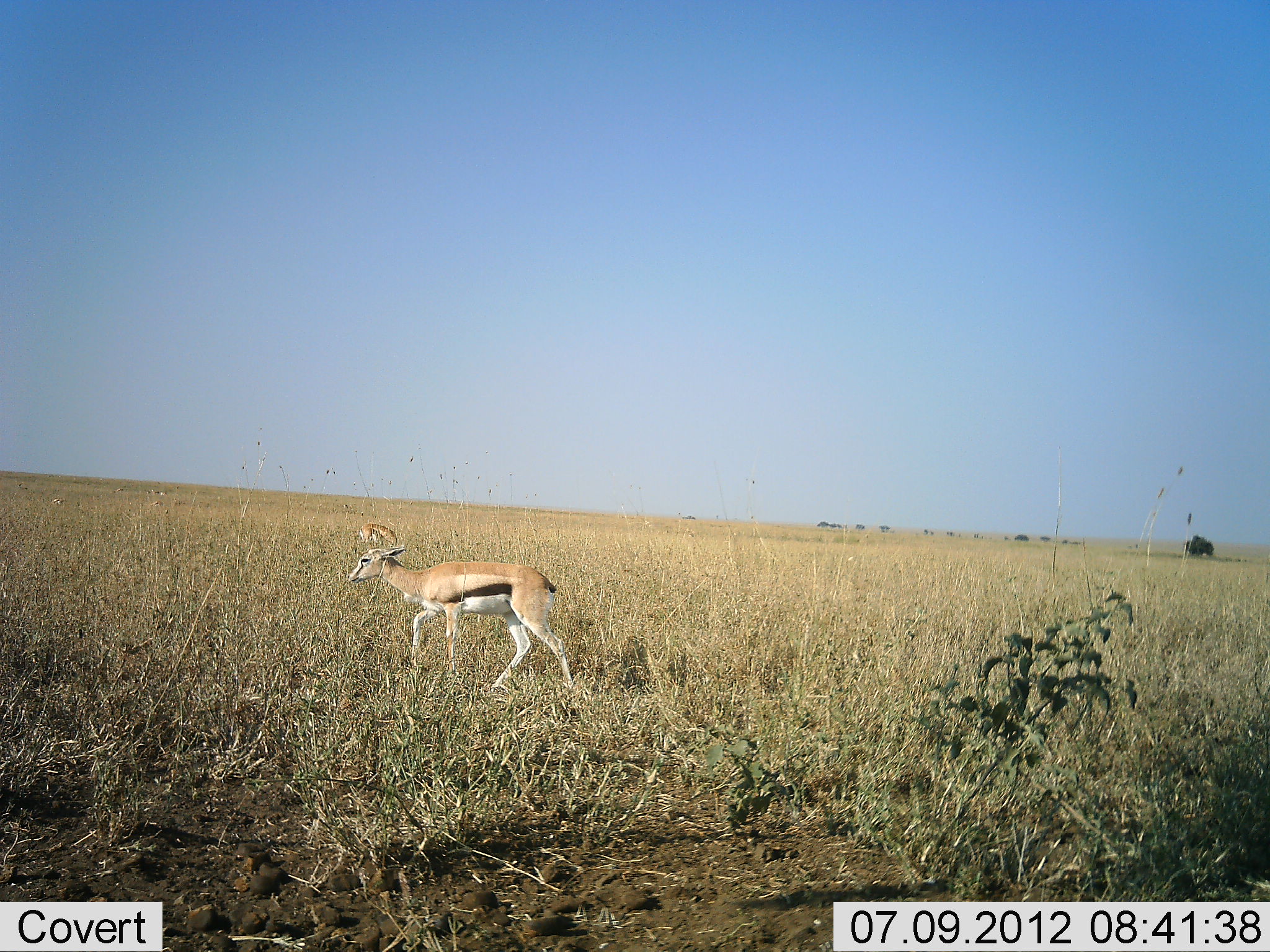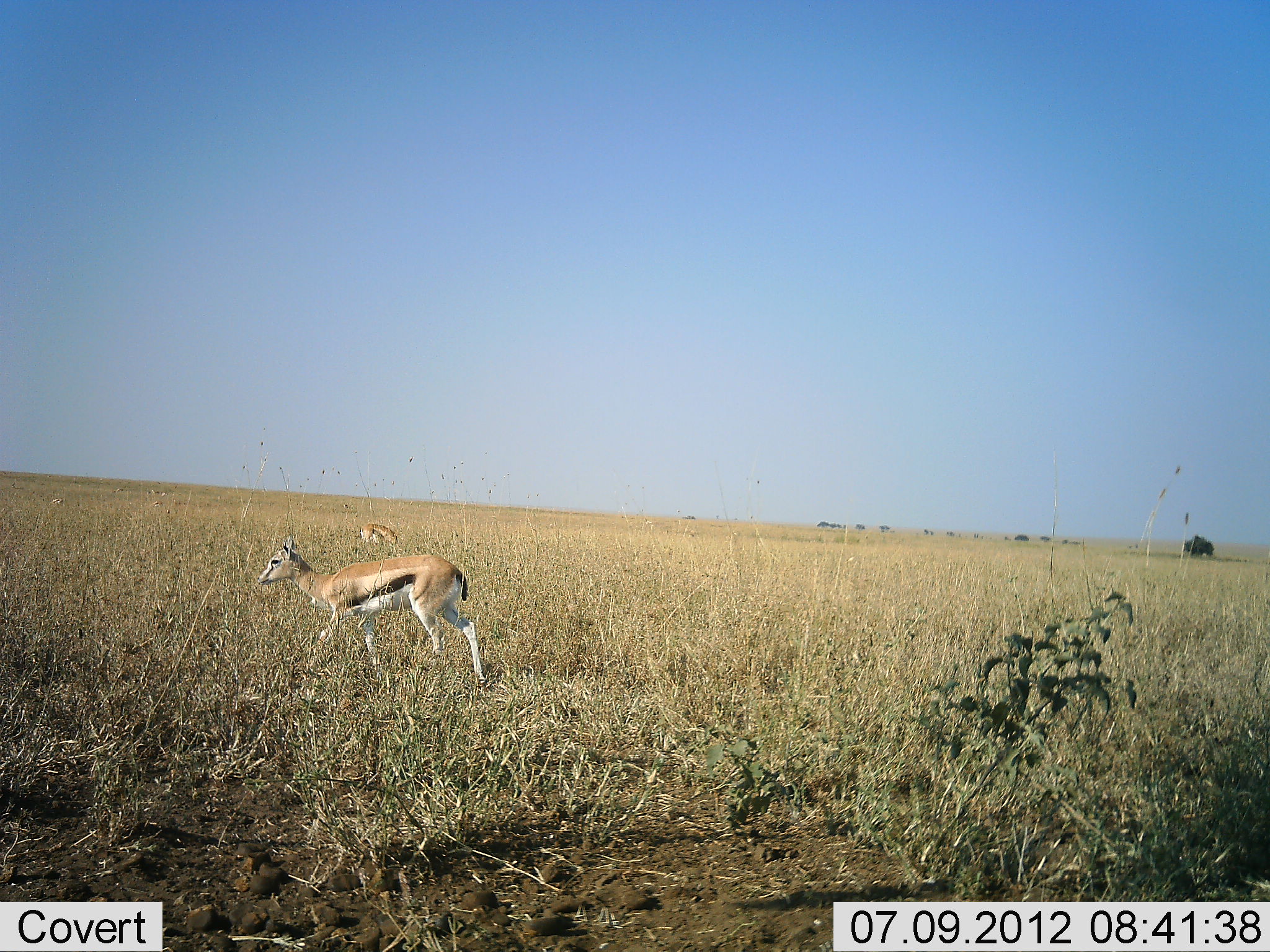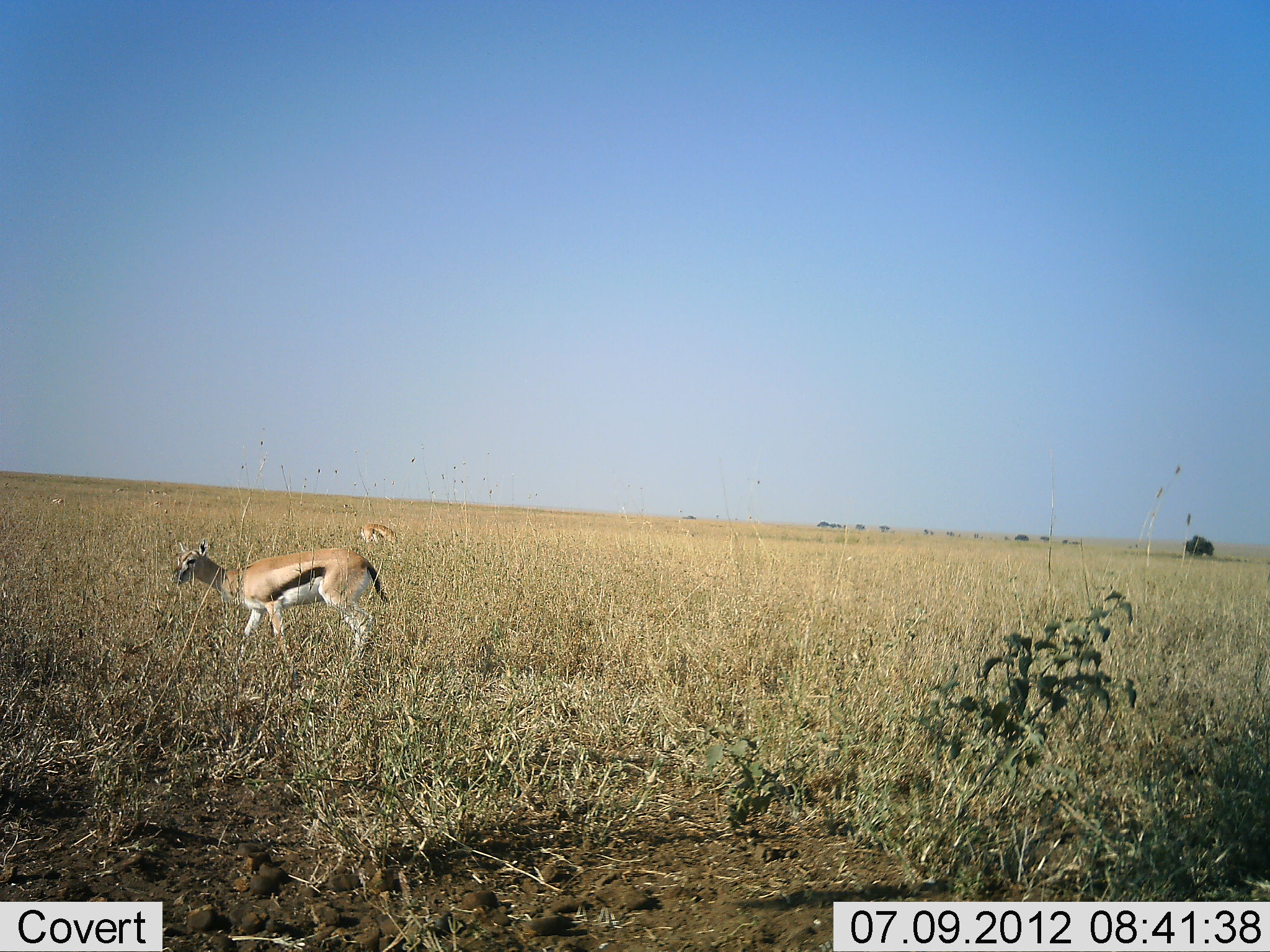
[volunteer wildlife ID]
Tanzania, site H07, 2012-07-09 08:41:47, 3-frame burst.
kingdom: Animalia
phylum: Chordata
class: Mammalia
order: Artiodactyla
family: Bovidae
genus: Eudorcas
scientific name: Eudorcas thomsonii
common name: thomson's gazelle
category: gazellethomsons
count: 2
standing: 27%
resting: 0%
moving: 91%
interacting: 0%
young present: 0%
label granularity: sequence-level